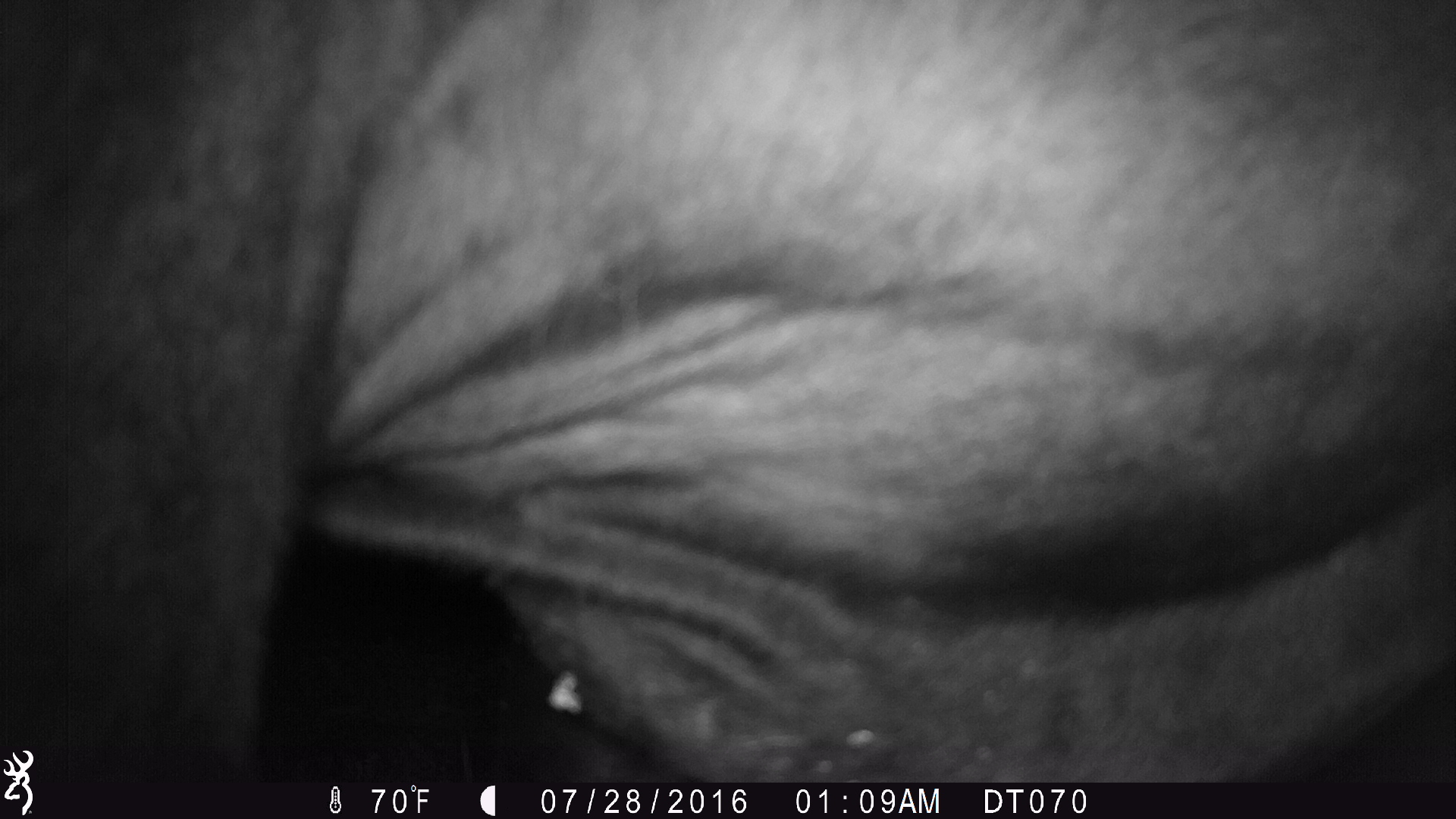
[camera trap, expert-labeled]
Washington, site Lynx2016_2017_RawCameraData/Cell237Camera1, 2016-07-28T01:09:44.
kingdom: Animalia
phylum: Chordata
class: Mammalia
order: Artiodactyla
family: Bovidae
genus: Bos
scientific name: Bos taurus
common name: domestic cattle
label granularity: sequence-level